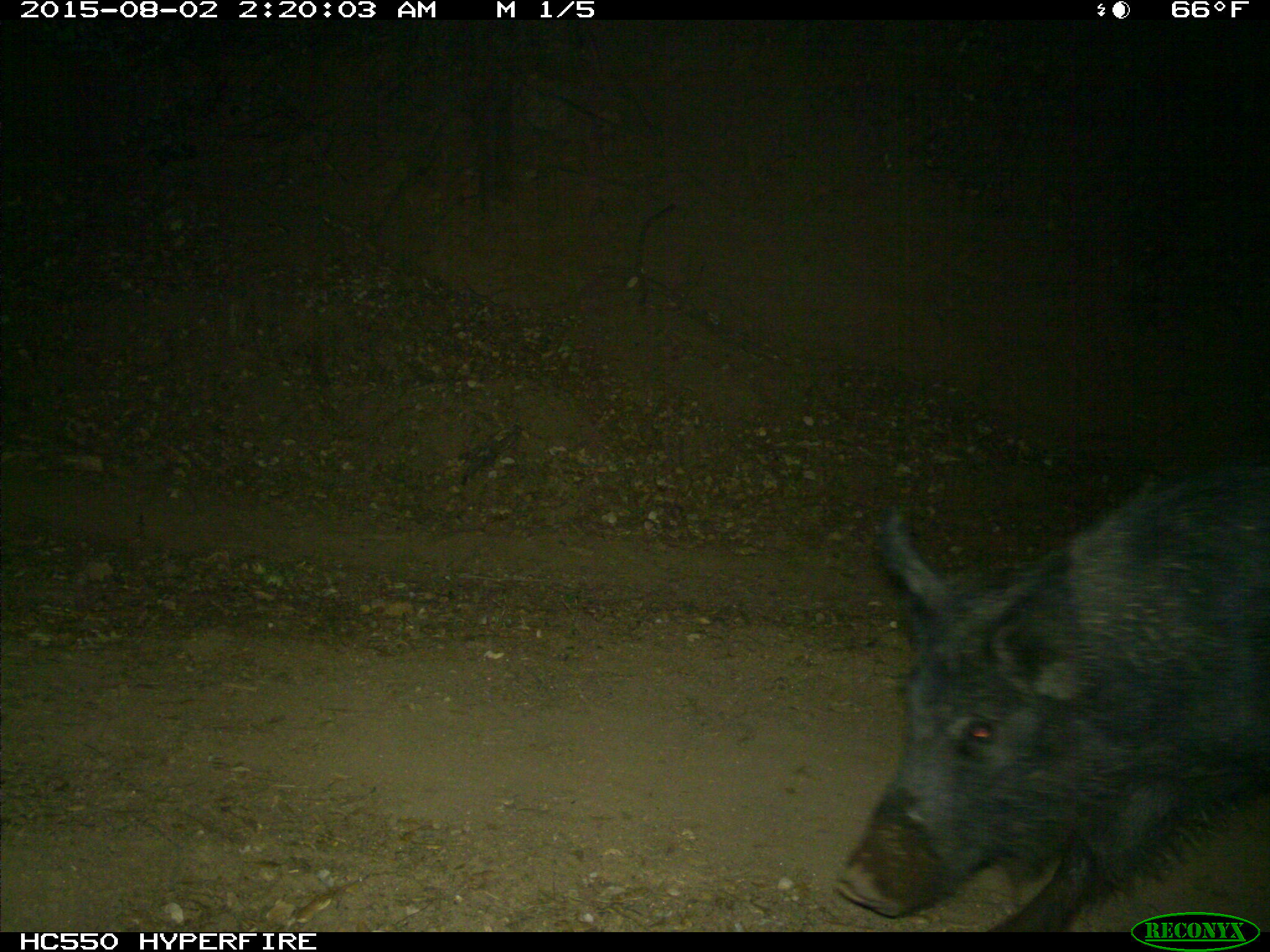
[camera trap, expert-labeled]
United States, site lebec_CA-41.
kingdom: Animalia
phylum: Chordata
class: Mammalia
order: Artiodactyla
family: Suidae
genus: Sus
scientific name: Sus scrofa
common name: wild boar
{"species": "Sus scrofa (wild boar)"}